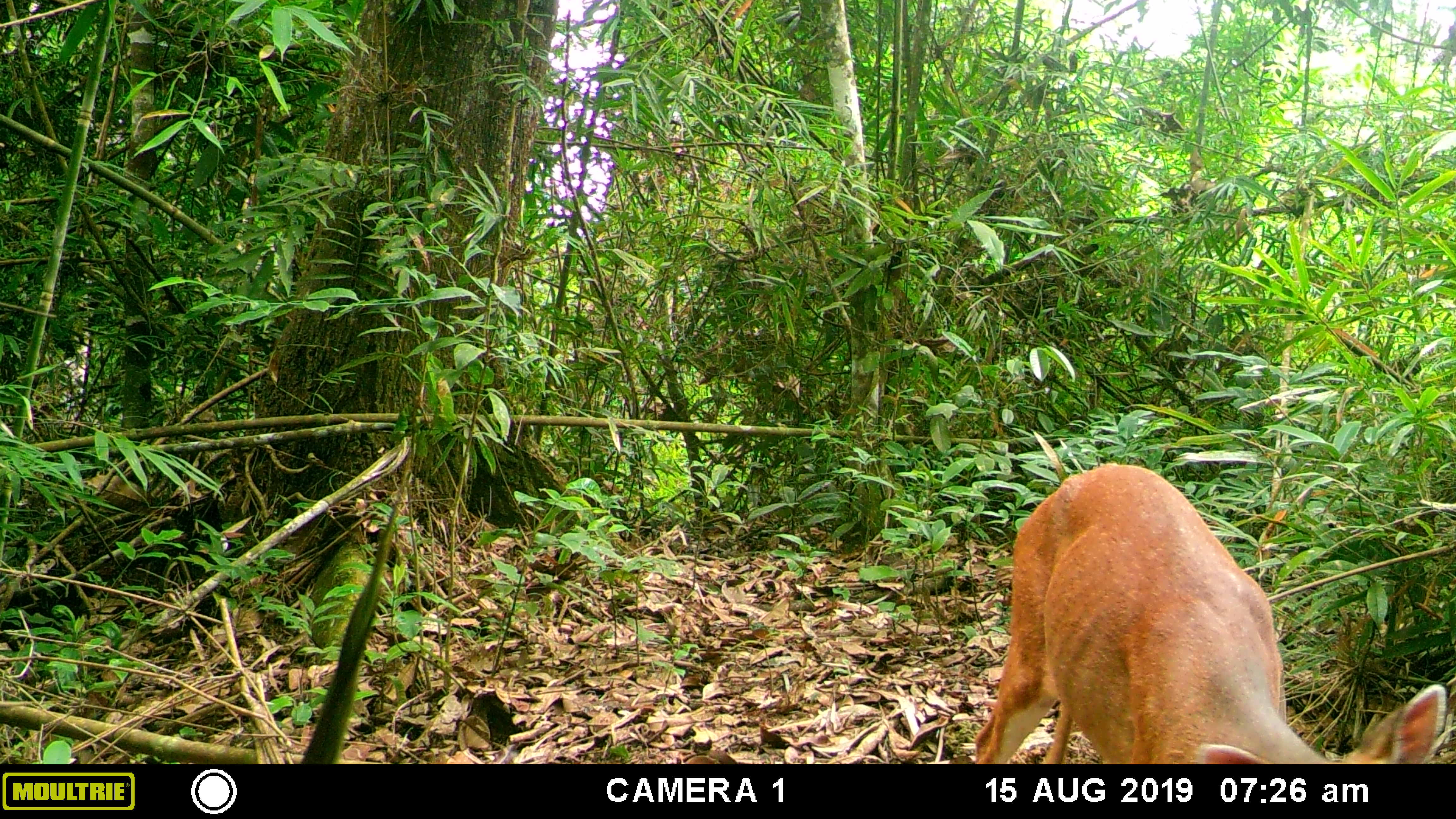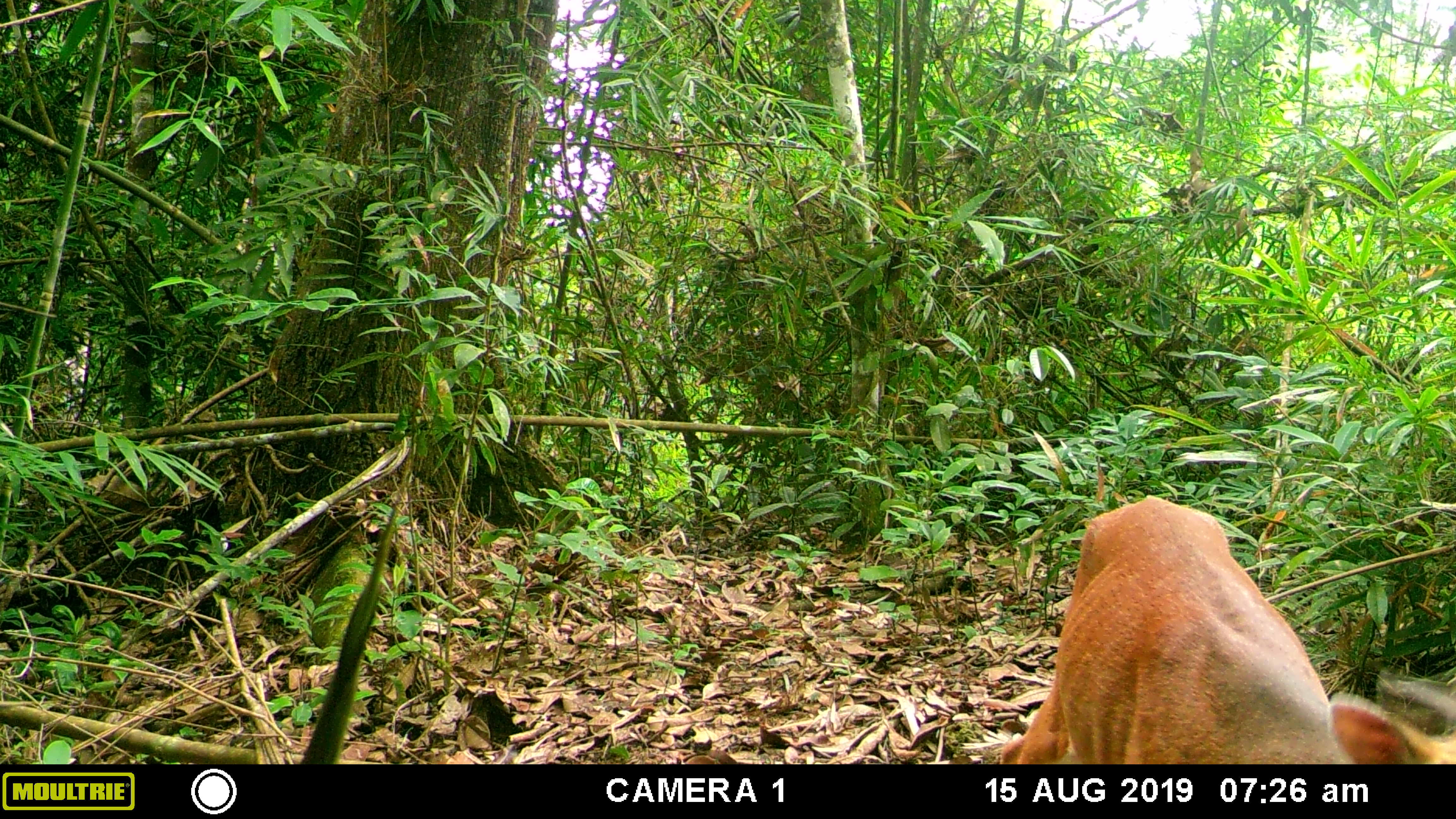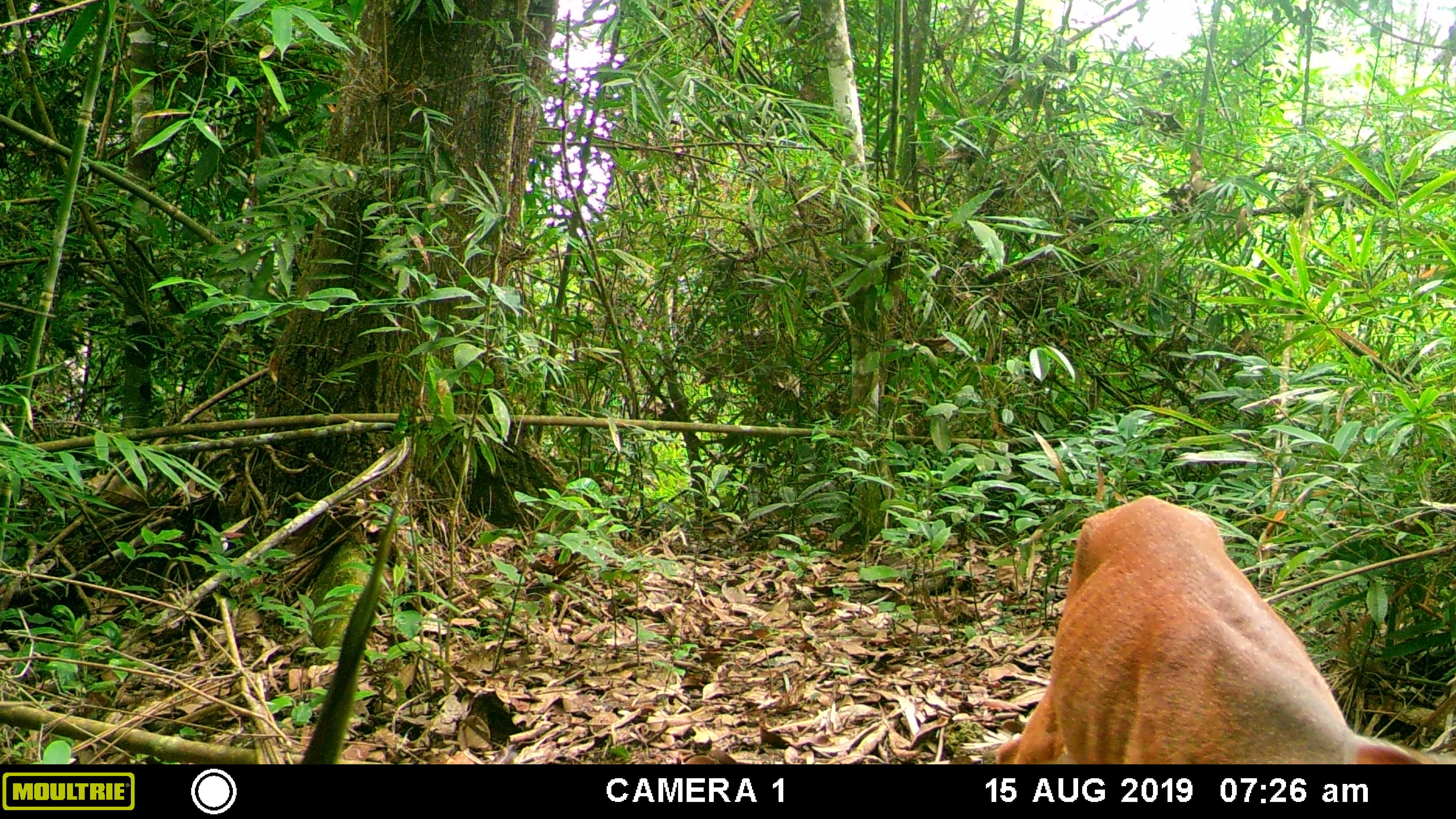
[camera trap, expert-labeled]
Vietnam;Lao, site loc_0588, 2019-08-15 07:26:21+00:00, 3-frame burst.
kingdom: Animalia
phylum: Chordata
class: Mammalia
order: Artiodactyla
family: Cervidae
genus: Muntiacus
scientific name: Muntiacus muntjak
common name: red muntjac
Red muntjac (Muntiacus muntjak). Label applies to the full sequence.